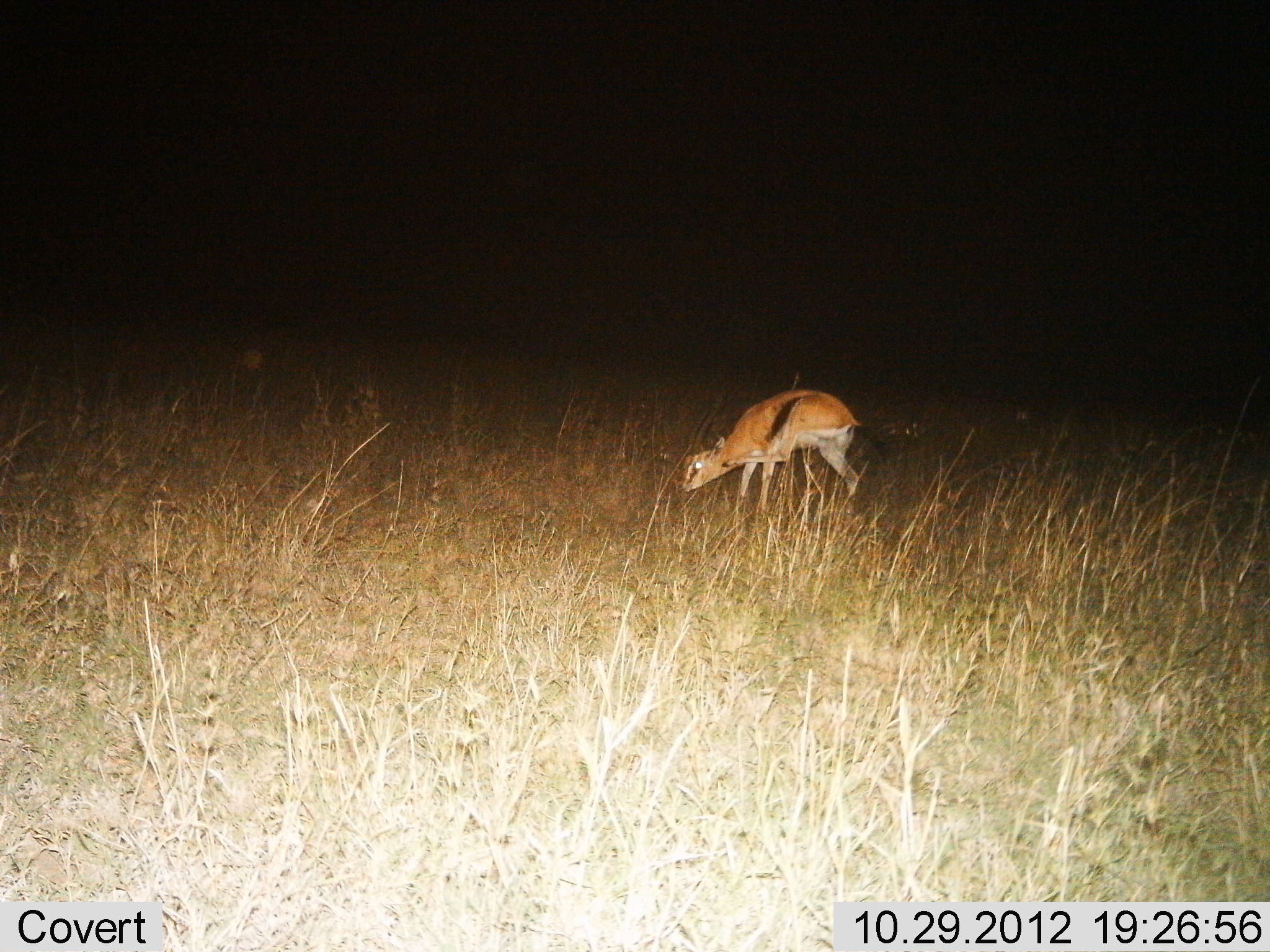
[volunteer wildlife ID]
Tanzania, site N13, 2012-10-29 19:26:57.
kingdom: Animalia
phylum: Chordata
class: Mammalia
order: Artiodactyla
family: Bovidae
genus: Eudorcas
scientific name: Eudorcas thomsonii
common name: thomson's gazelle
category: gazellethomsons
Gazellethomsons (thomson's gazelle) (Eudorcas thomsonii), count 1. Behavior (volunteer vote fractions): standing 80%, resting 0%, moving 10%, interacting 0%. Young present (vote fraction): 0%. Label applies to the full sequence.